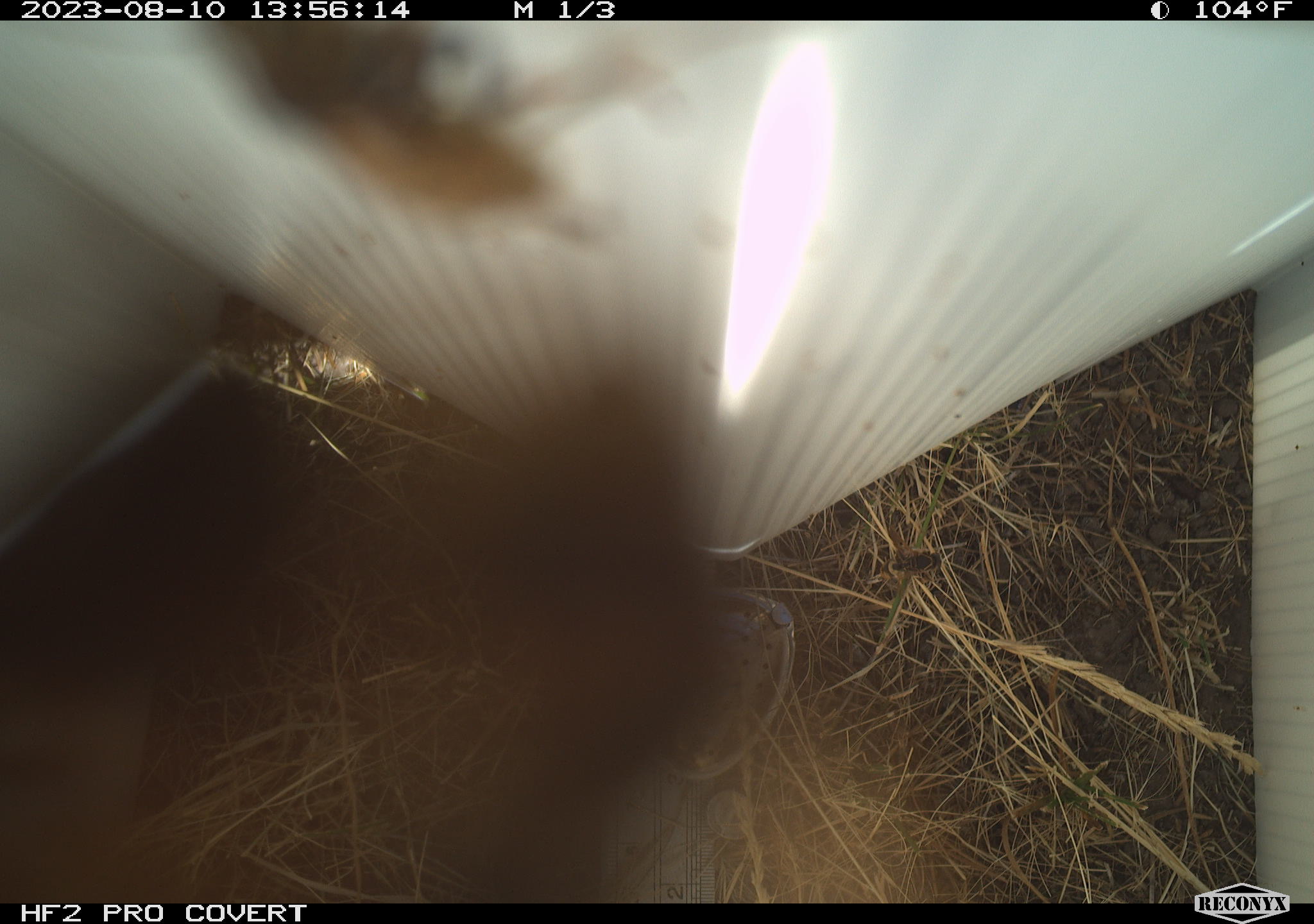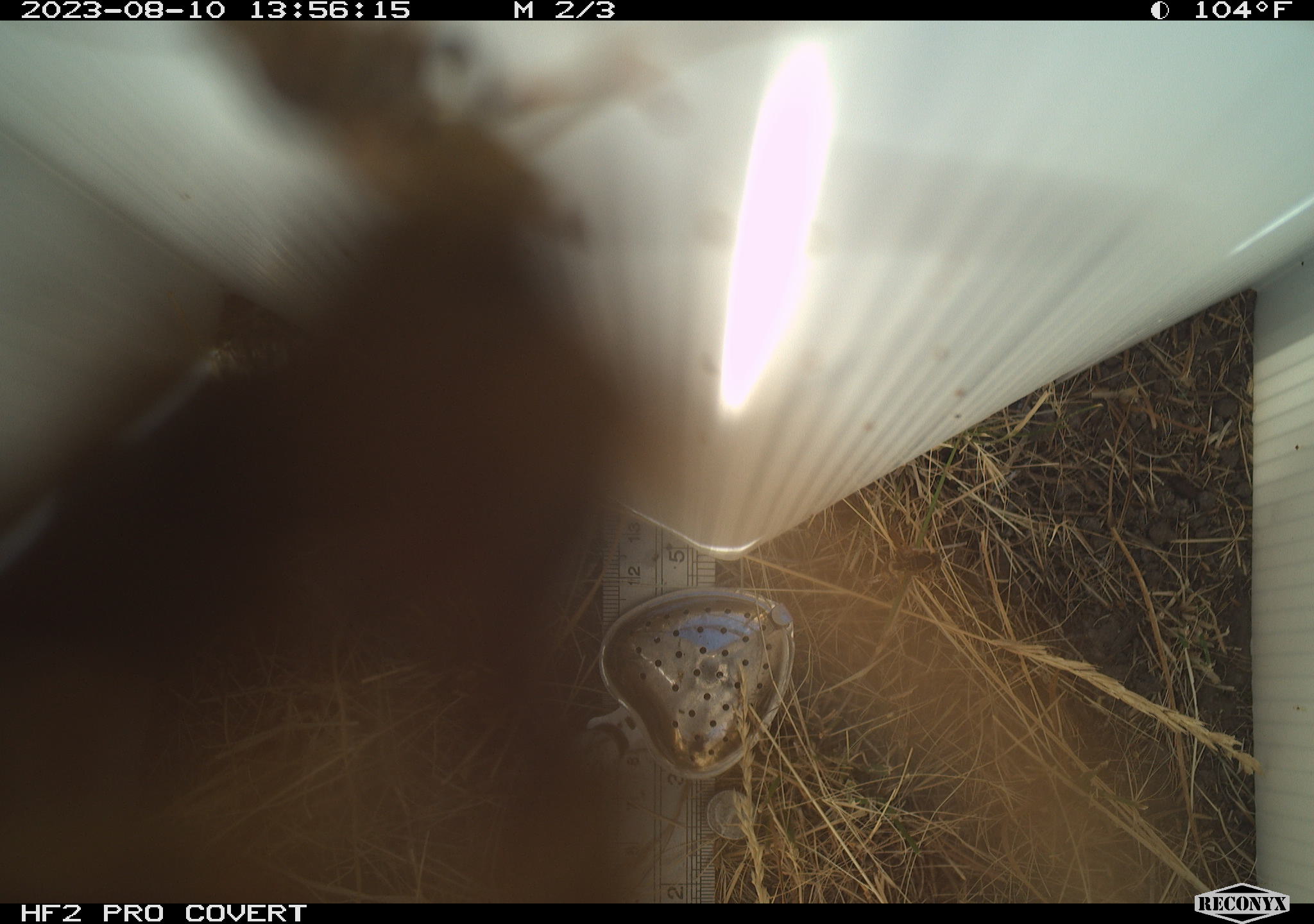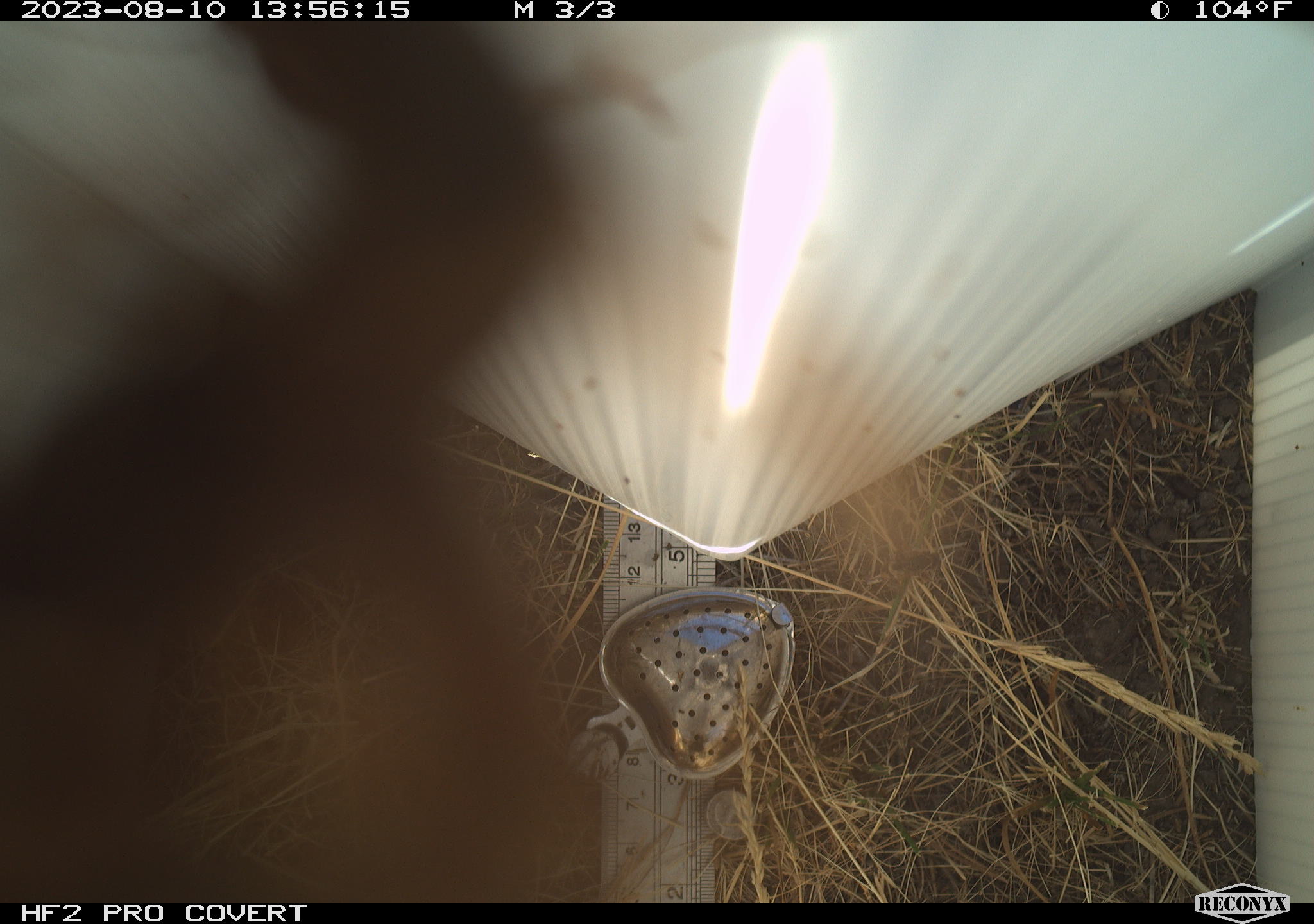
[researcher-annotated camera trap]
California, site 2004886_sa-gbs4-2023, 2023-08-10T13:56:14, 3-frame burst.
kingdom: Animalia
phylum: Arthropoda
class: Insecta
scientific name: Insecta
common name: insect